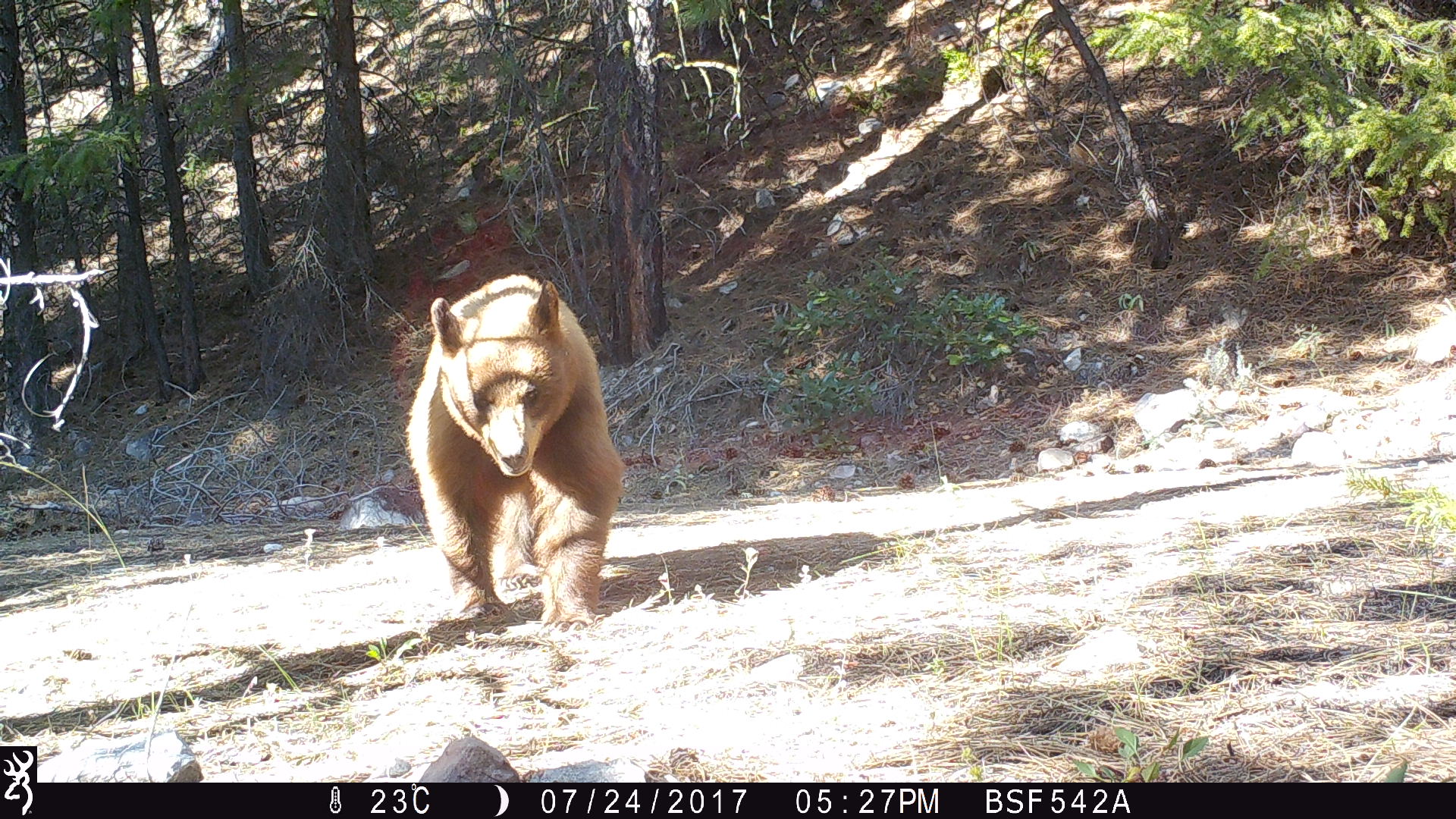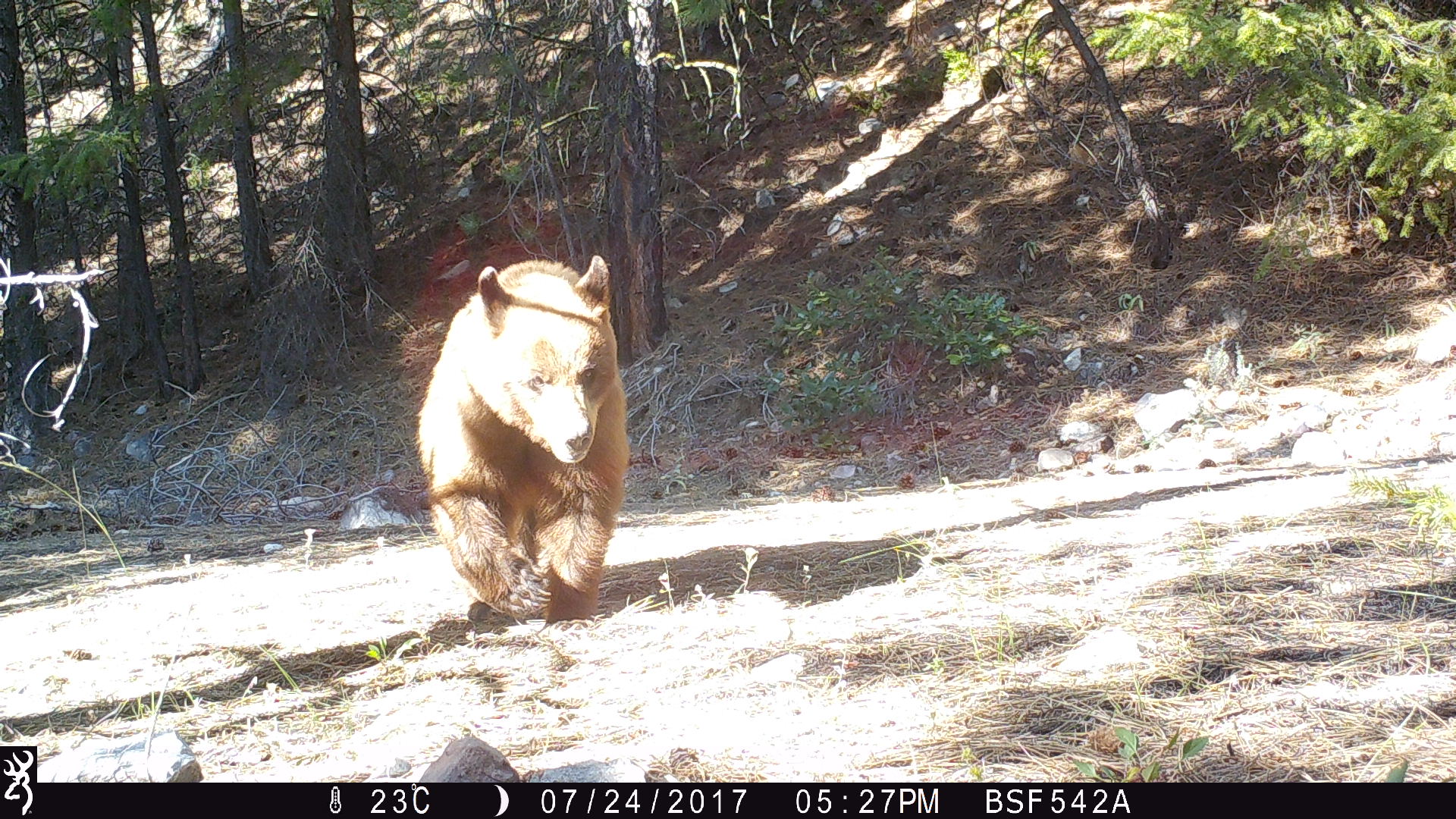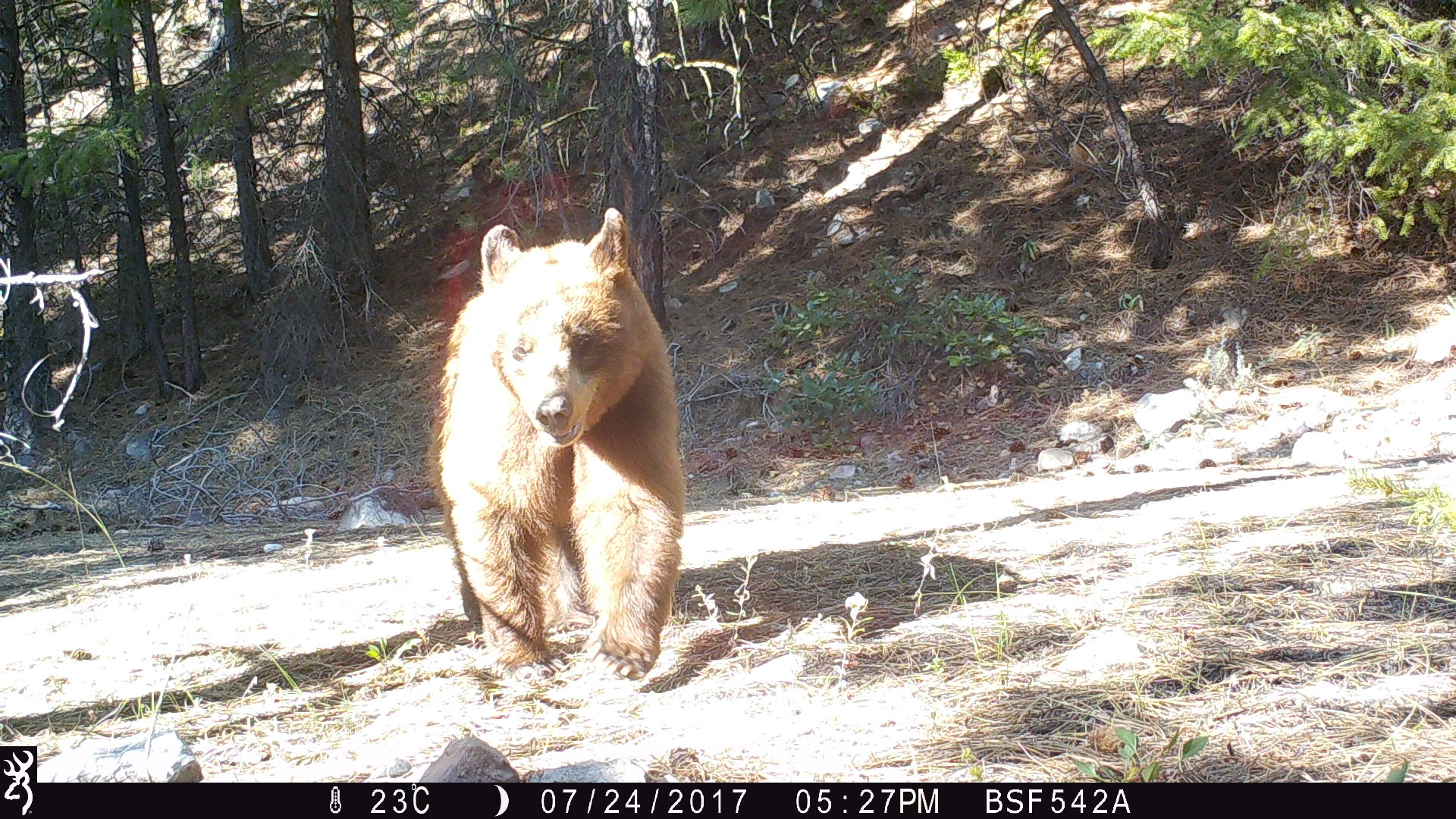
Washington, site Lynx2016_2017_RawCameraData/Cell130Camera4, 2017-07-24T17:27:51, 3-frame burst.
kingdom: Animalia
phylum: Chordata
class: Mammalia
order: Carnivora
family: Ursidae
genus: Ursus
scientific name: Ursus americanus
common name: american black bear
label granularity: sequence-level